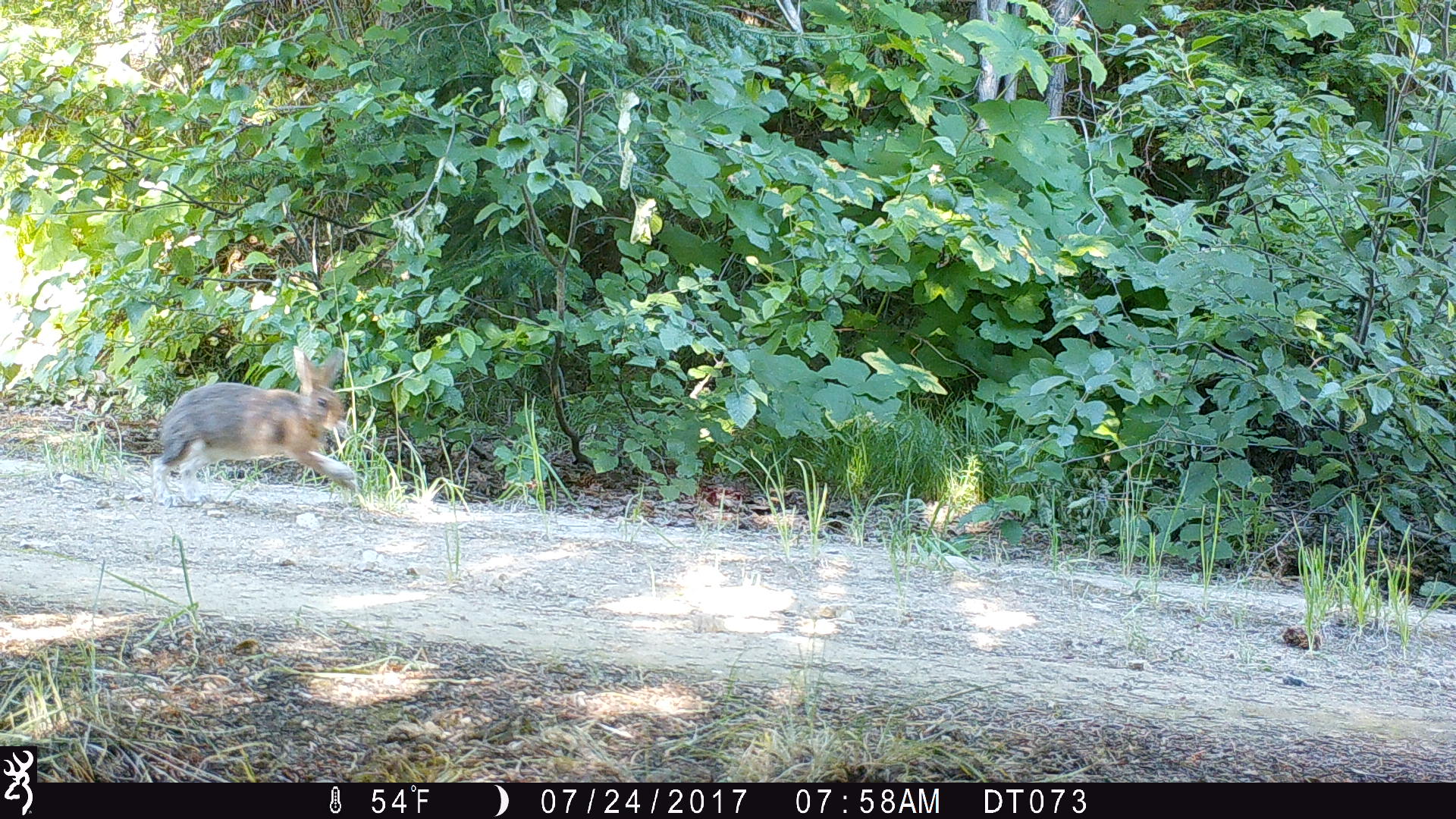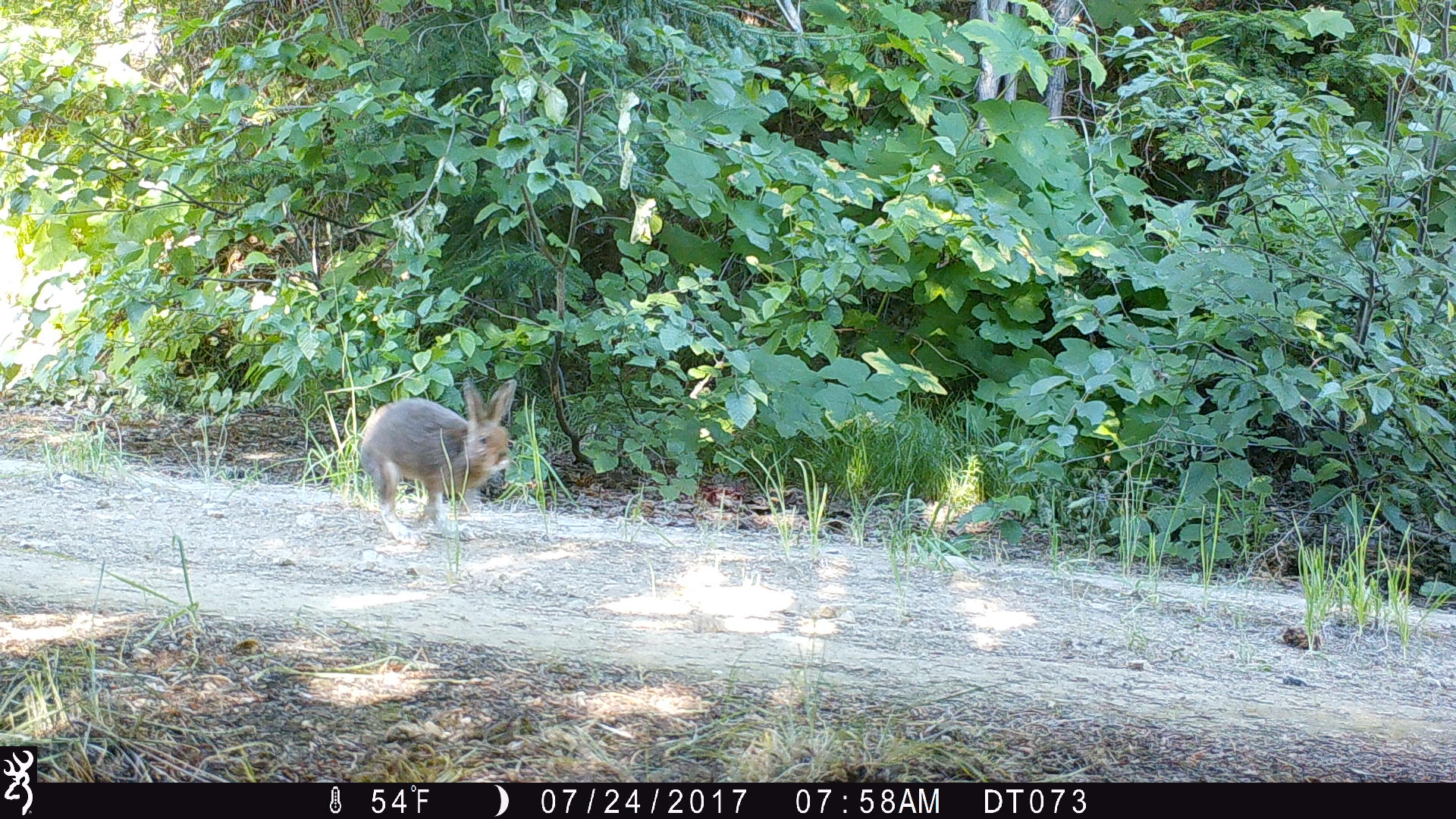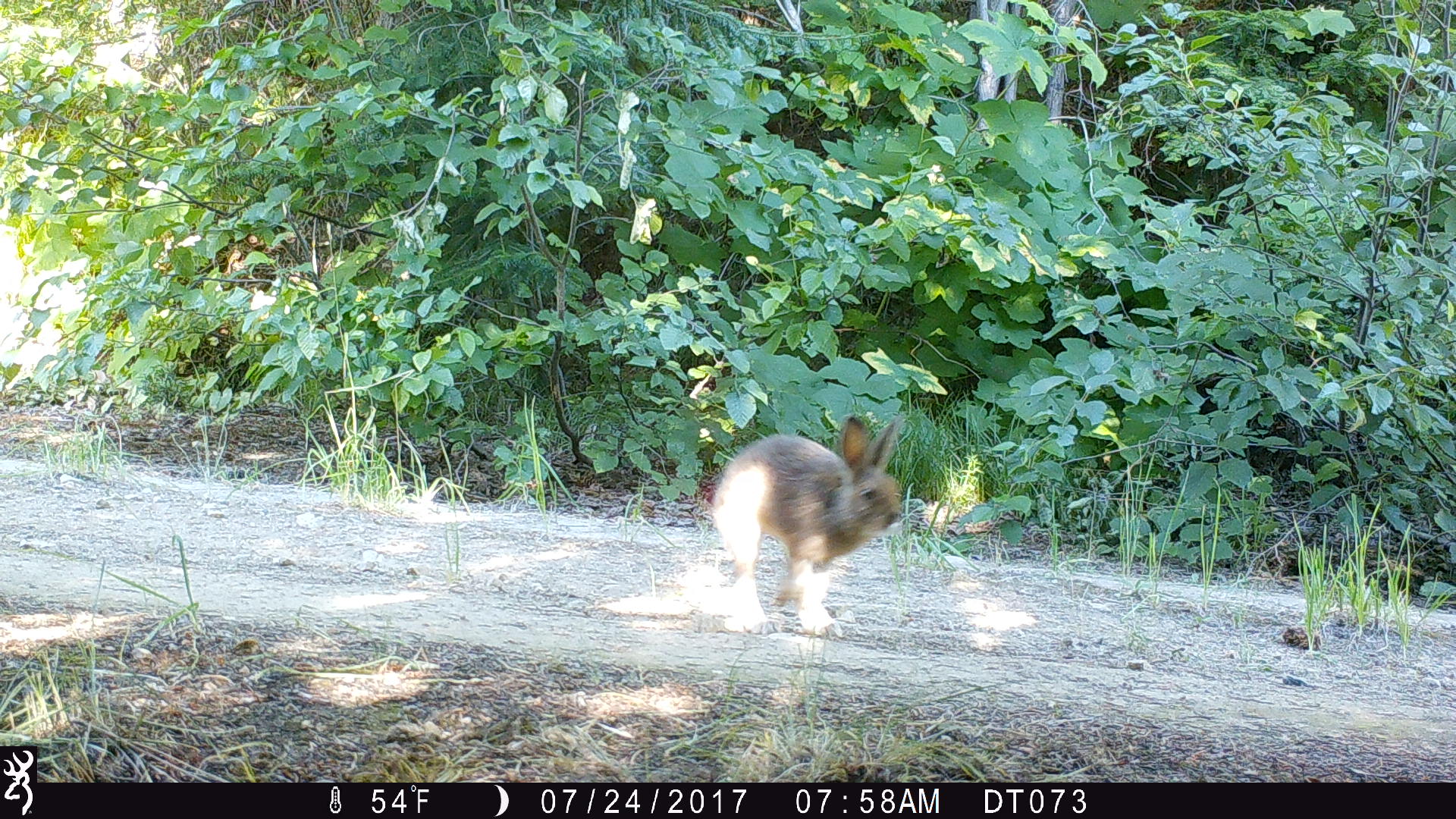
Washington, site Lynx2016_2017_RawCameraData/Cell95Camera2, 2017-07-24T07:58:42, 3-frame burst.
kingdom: Animalia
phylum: Chordata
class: Mammalia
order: Lagomorpha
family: Leporidae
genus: Lepus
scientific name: Lepus americanus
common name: snowshoe hare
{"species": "Lepus americanus (snowshoe hare)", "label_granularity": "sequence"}